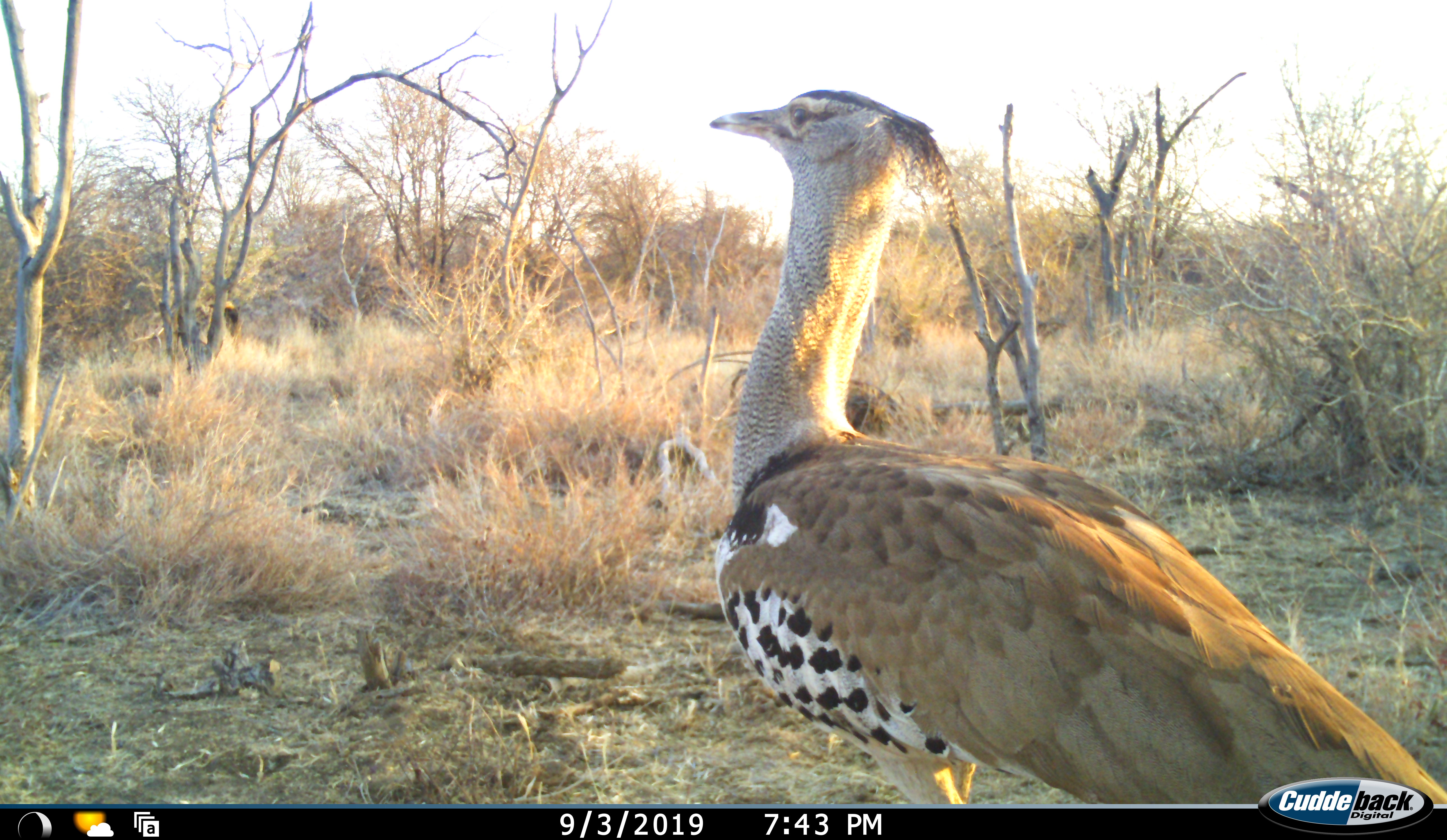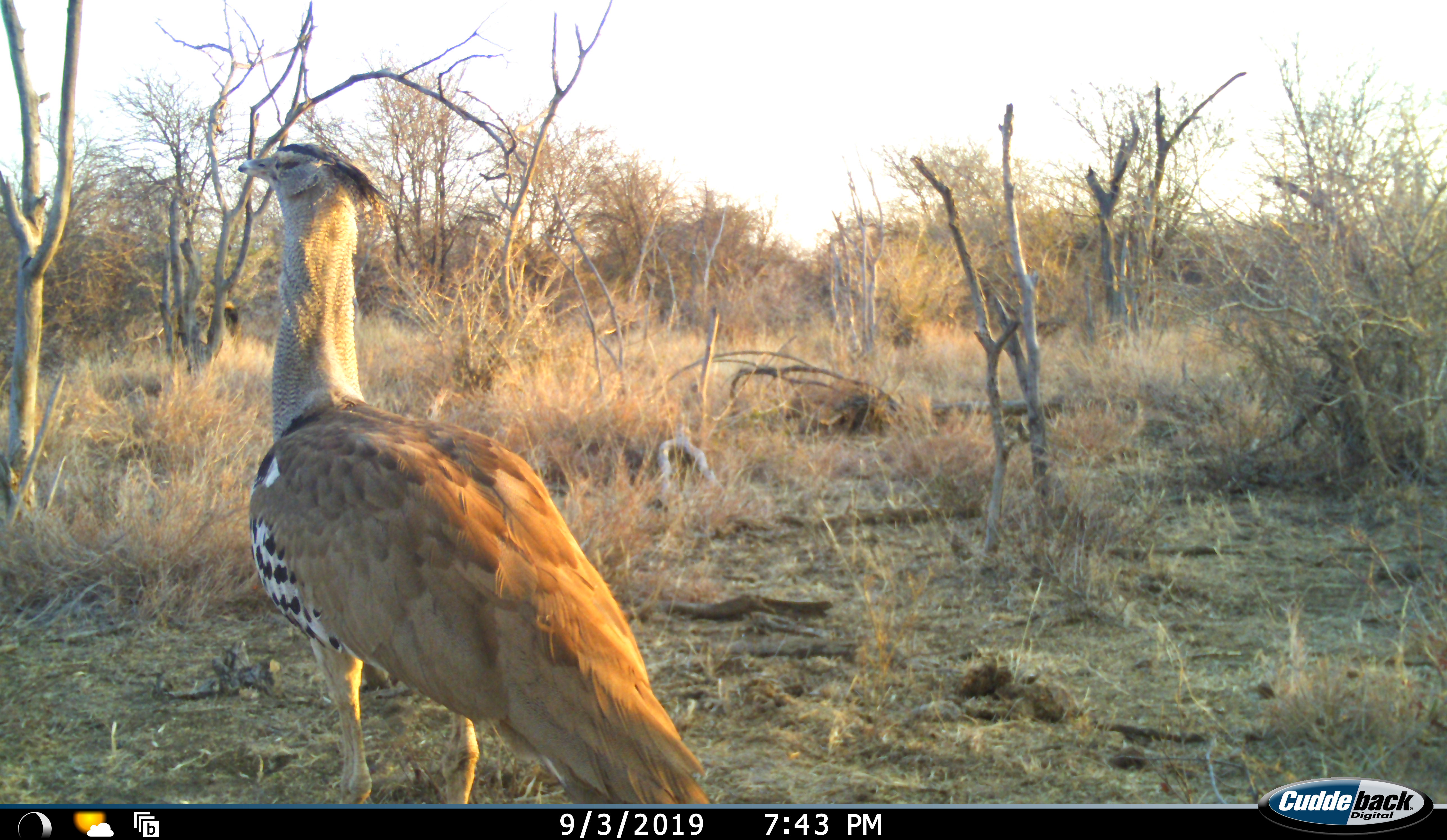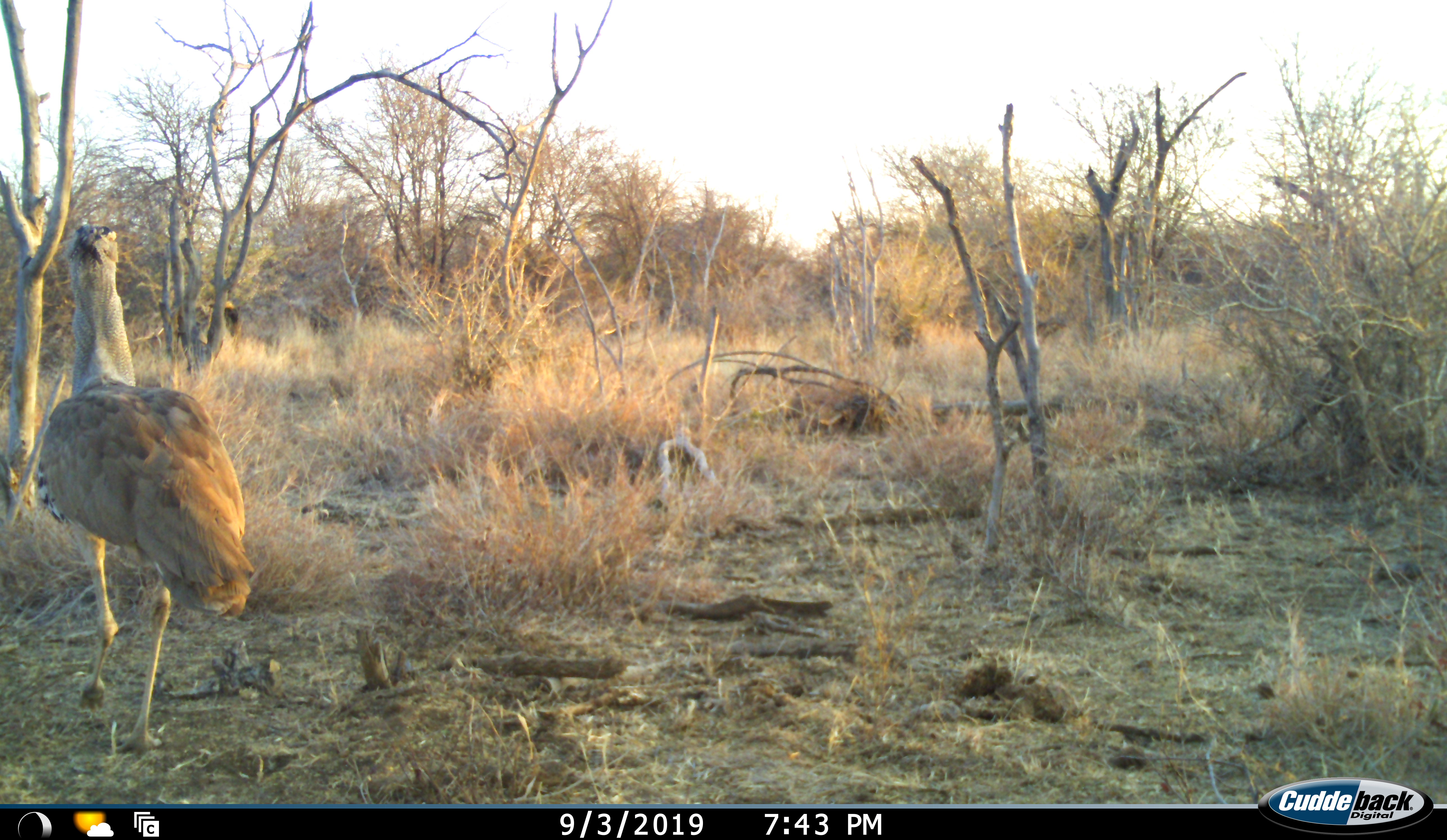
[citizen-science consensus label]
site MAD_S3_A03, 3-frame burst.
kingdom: Animalia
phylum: Chordata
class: Aves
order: Otidiformes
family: Otididae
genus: Ardeotis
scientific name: Ardeotis kori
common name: kori bustard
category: bustardkori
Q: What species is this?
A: Bustardkori (kori bustard) (Ardeotis kori).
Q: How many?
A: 1.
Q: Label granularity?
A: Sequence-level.